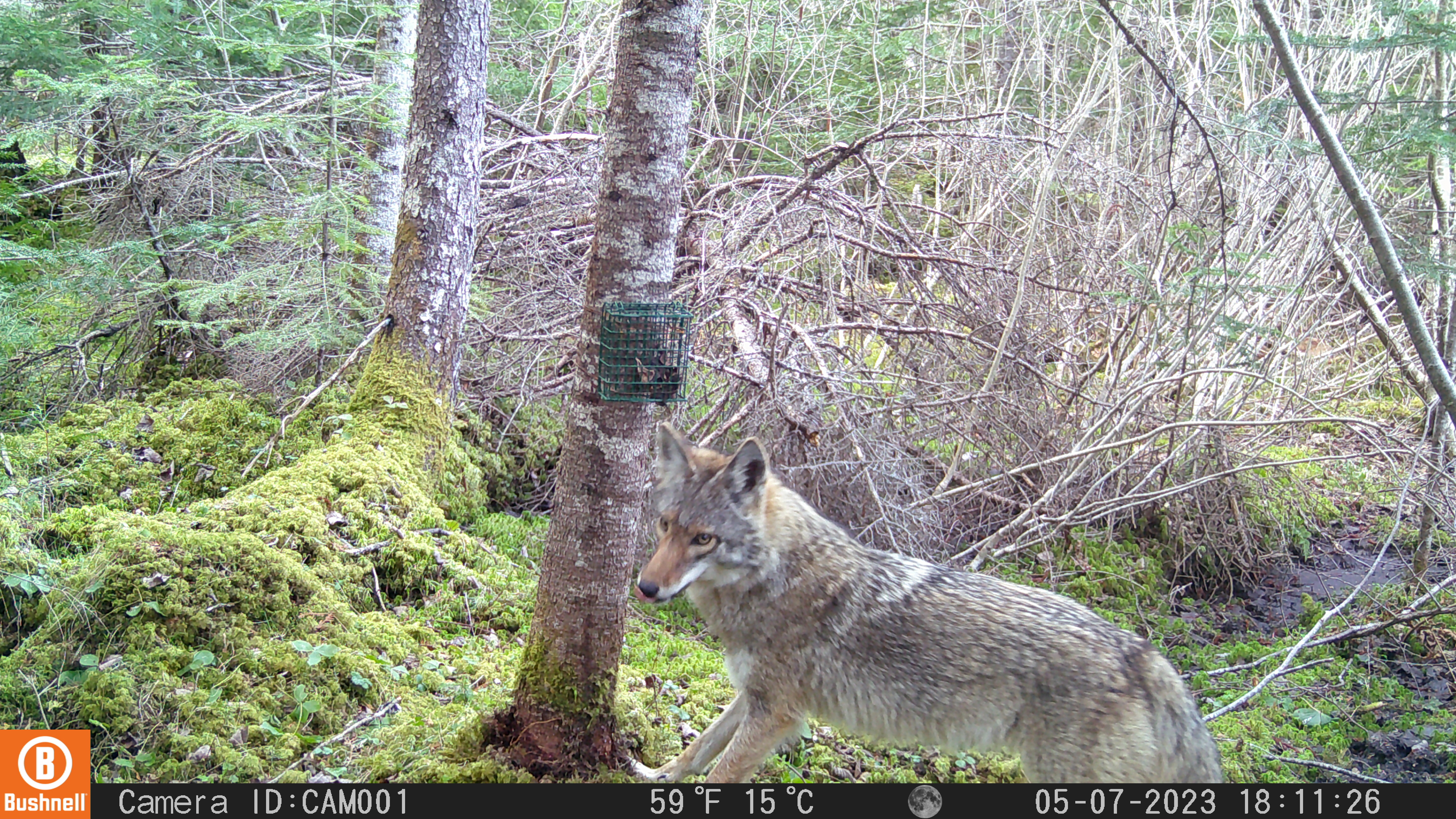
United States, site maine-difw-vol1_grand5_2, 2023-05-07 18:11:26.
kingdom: Animalia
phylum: Chordata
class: Mammalia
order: Carnivora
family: Canidae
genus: Canis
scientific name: Canis latrans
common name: coyote